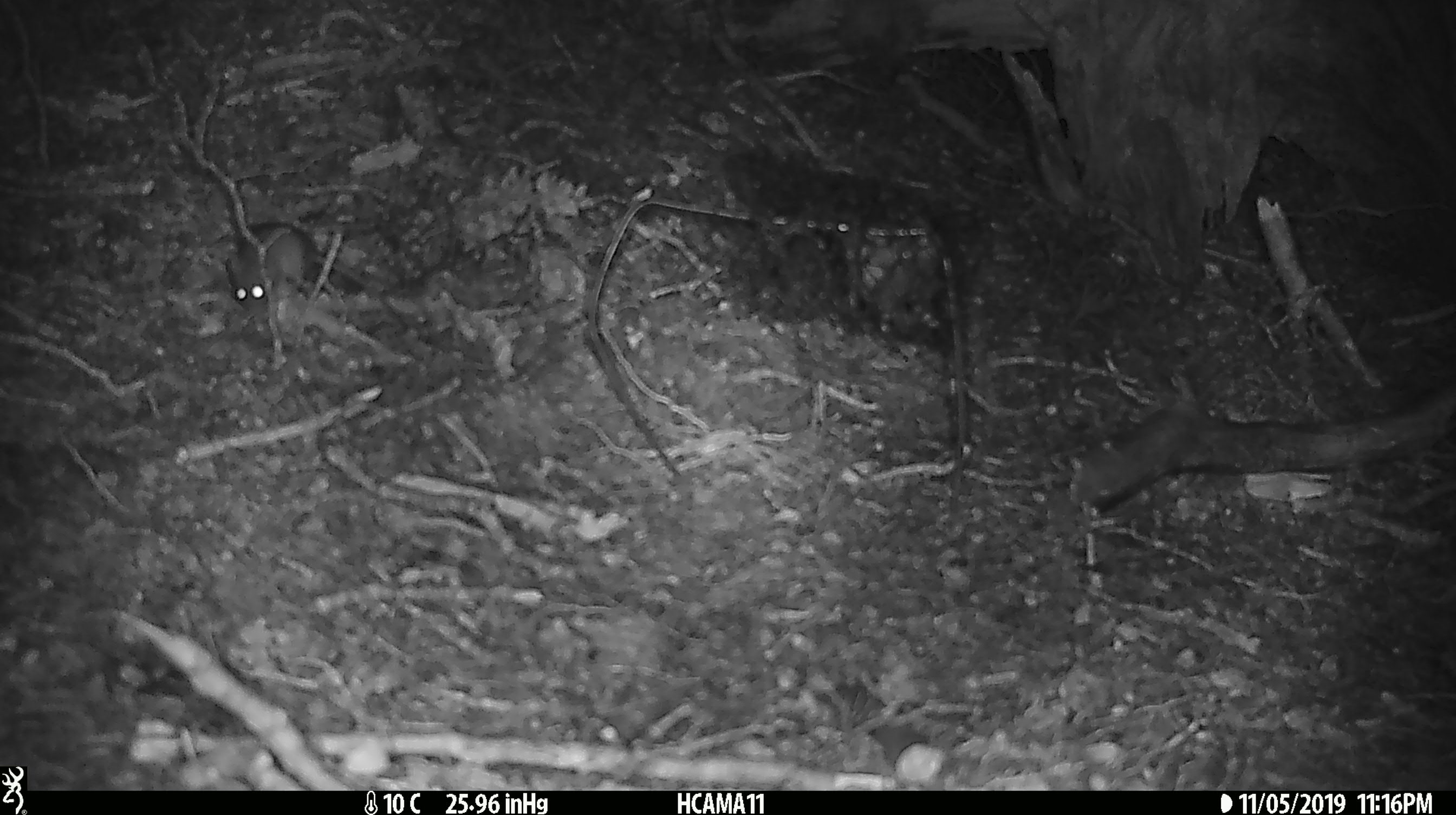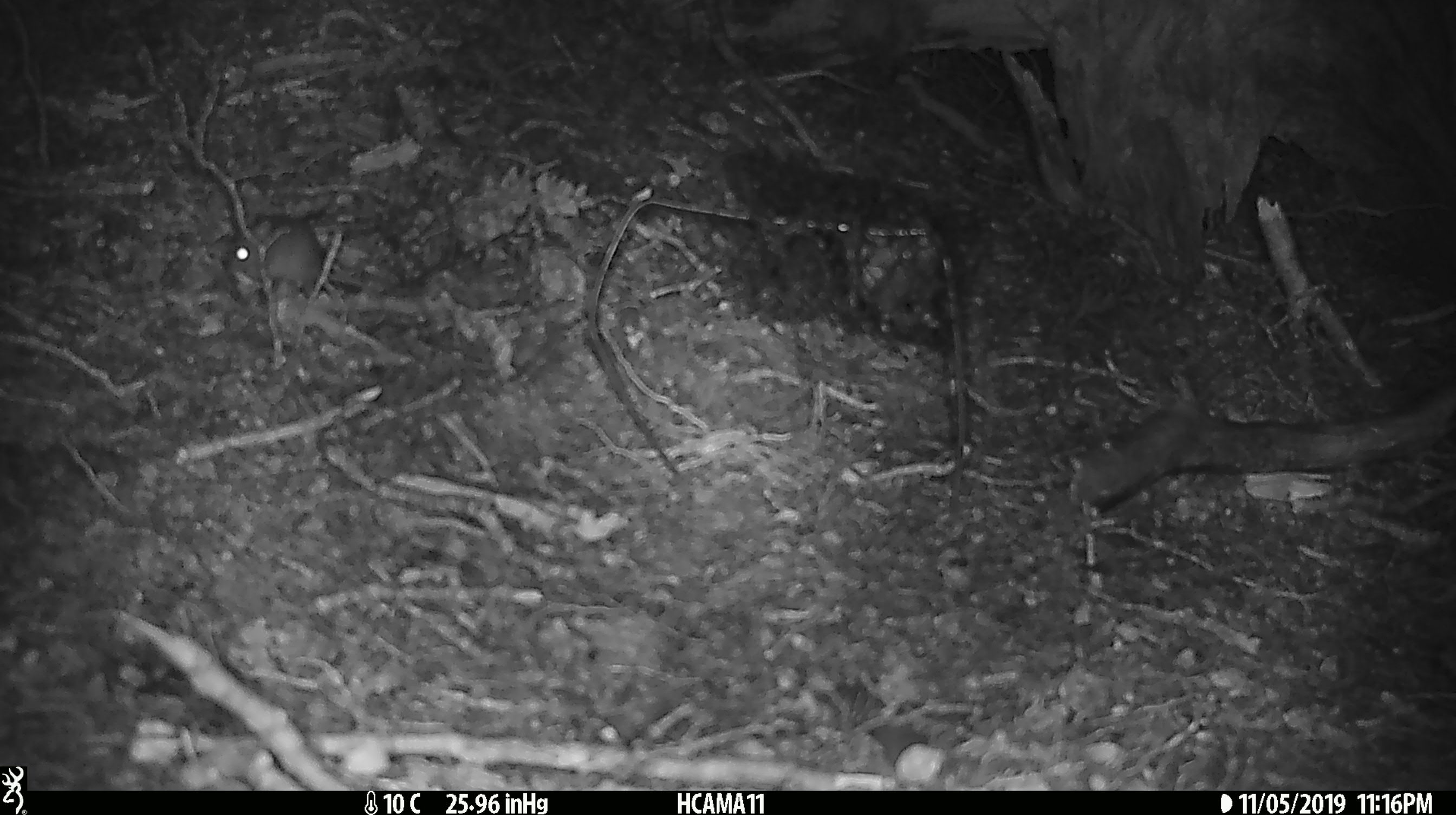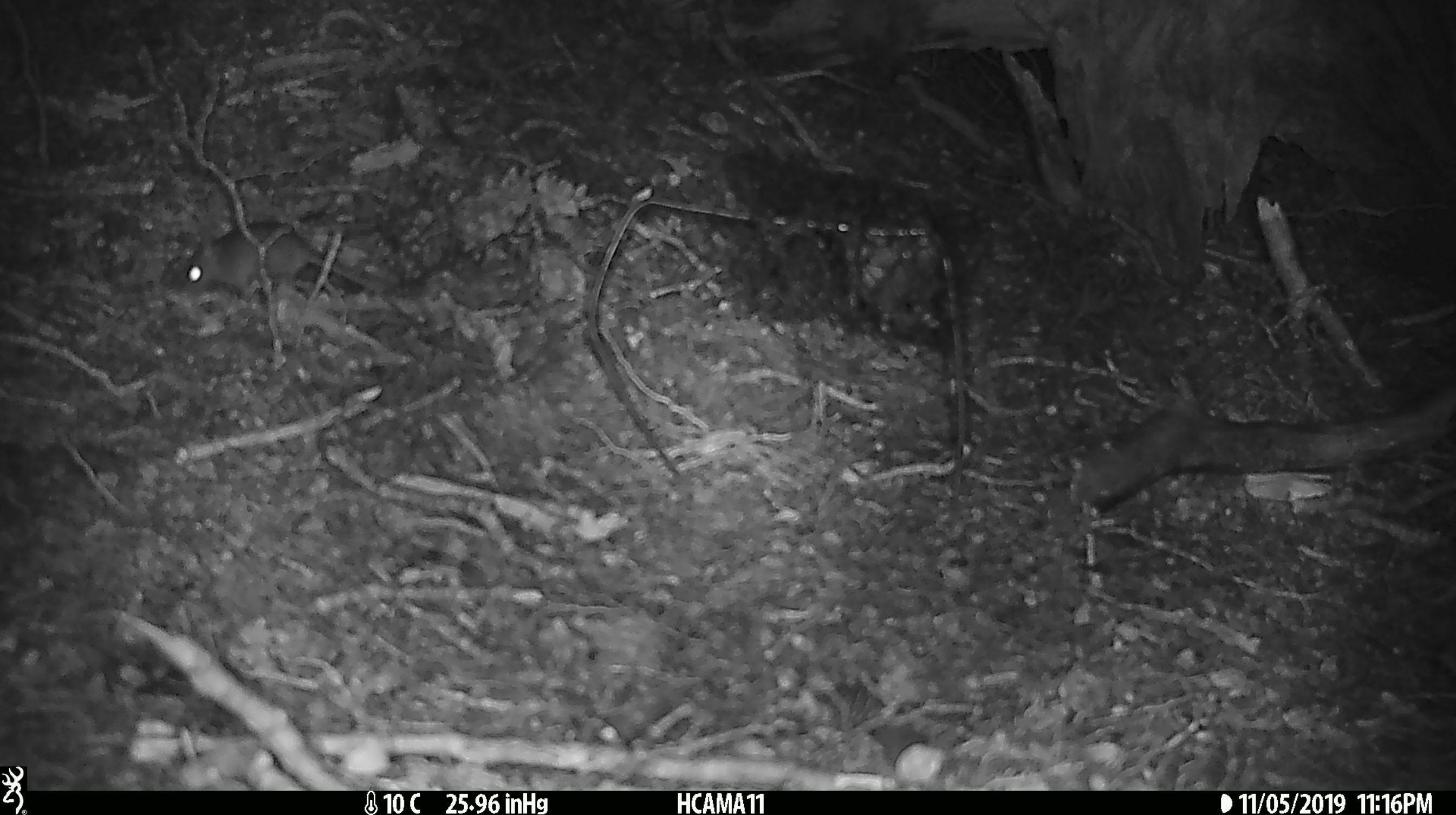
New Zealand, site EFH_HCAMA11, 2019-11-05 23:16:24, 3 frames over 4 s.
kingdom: Animalia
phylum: Chordata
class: Mammalia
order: Rodentia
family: Muridae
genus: Mus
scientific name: Mus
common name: mouse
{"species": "mouse (Mus)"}